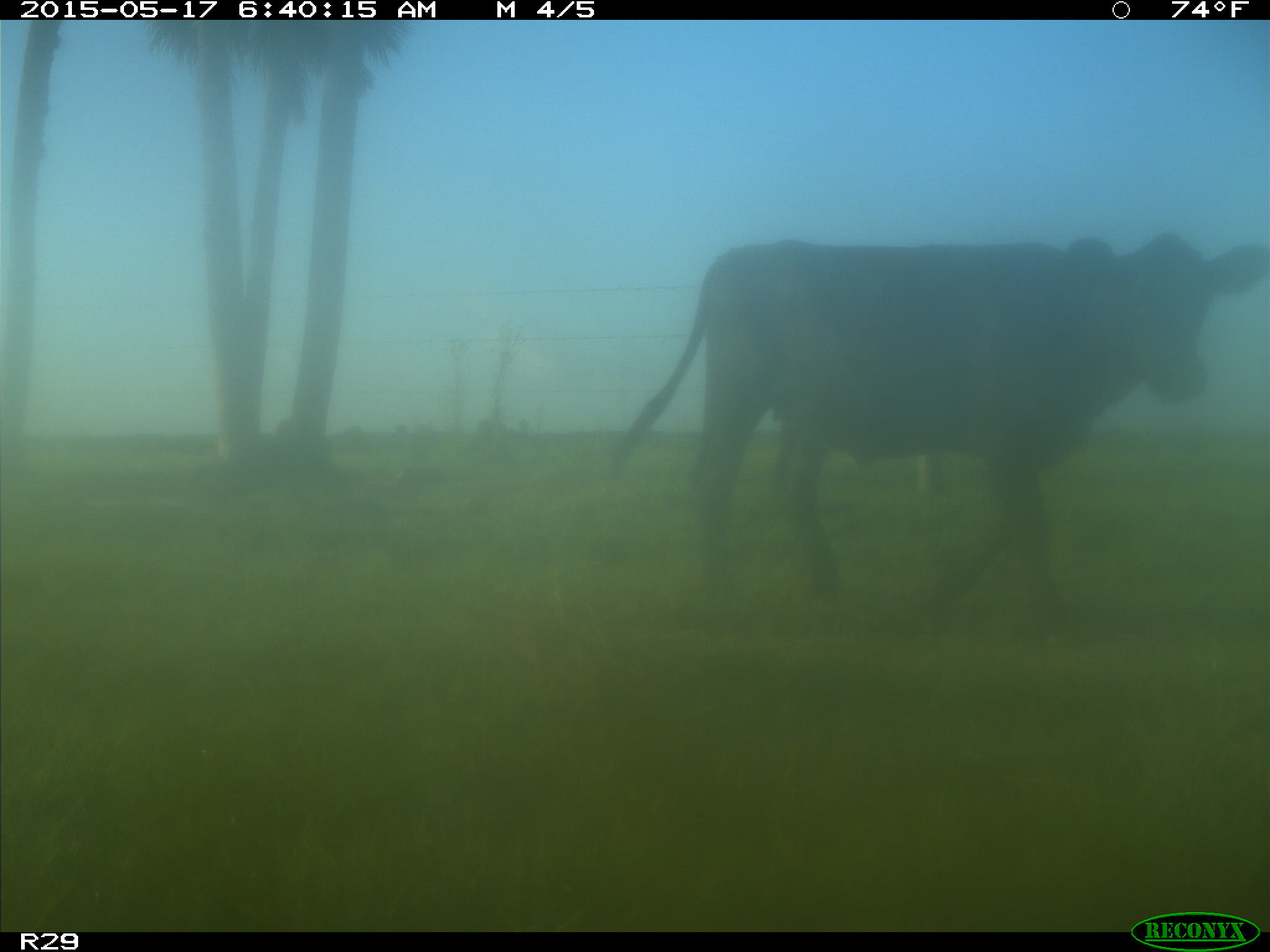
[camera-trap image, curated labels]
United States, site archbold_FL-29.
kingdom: Animalia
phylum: Chordata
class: Mammalia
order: Artiodactyla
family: Bovidae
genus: Bos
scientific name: Bos taurus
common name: domestic cow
Bos taurus (domestic cow).